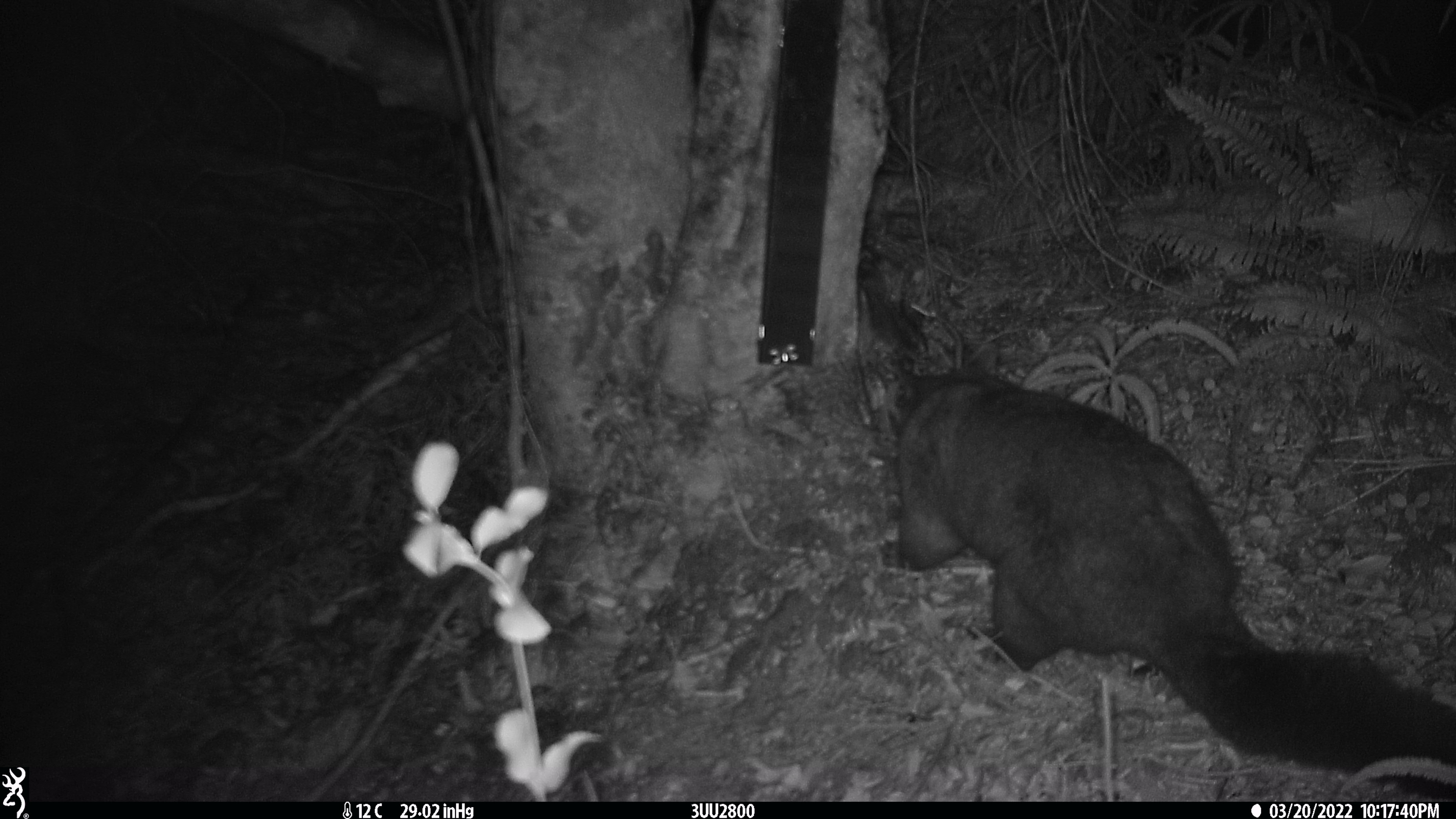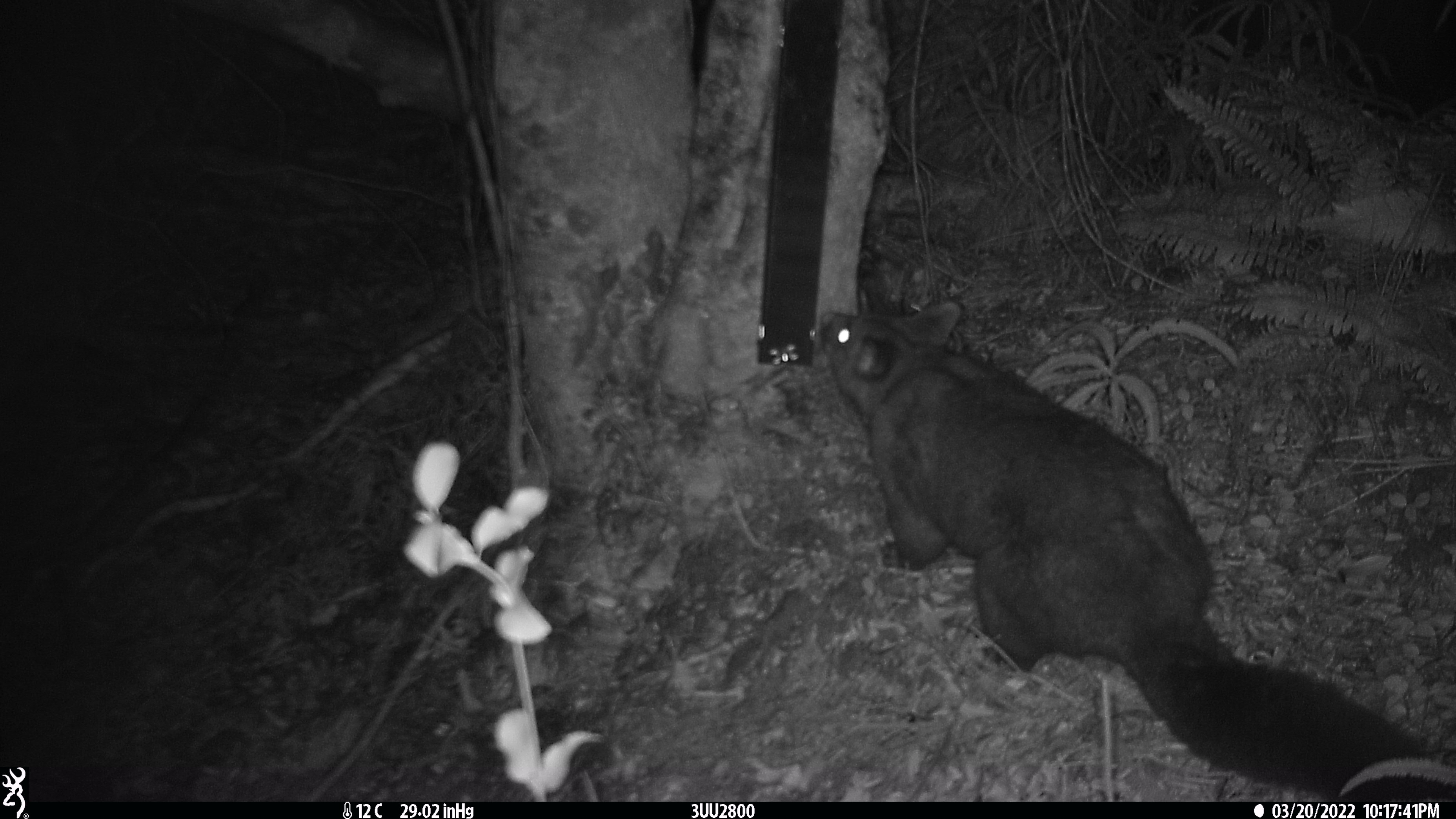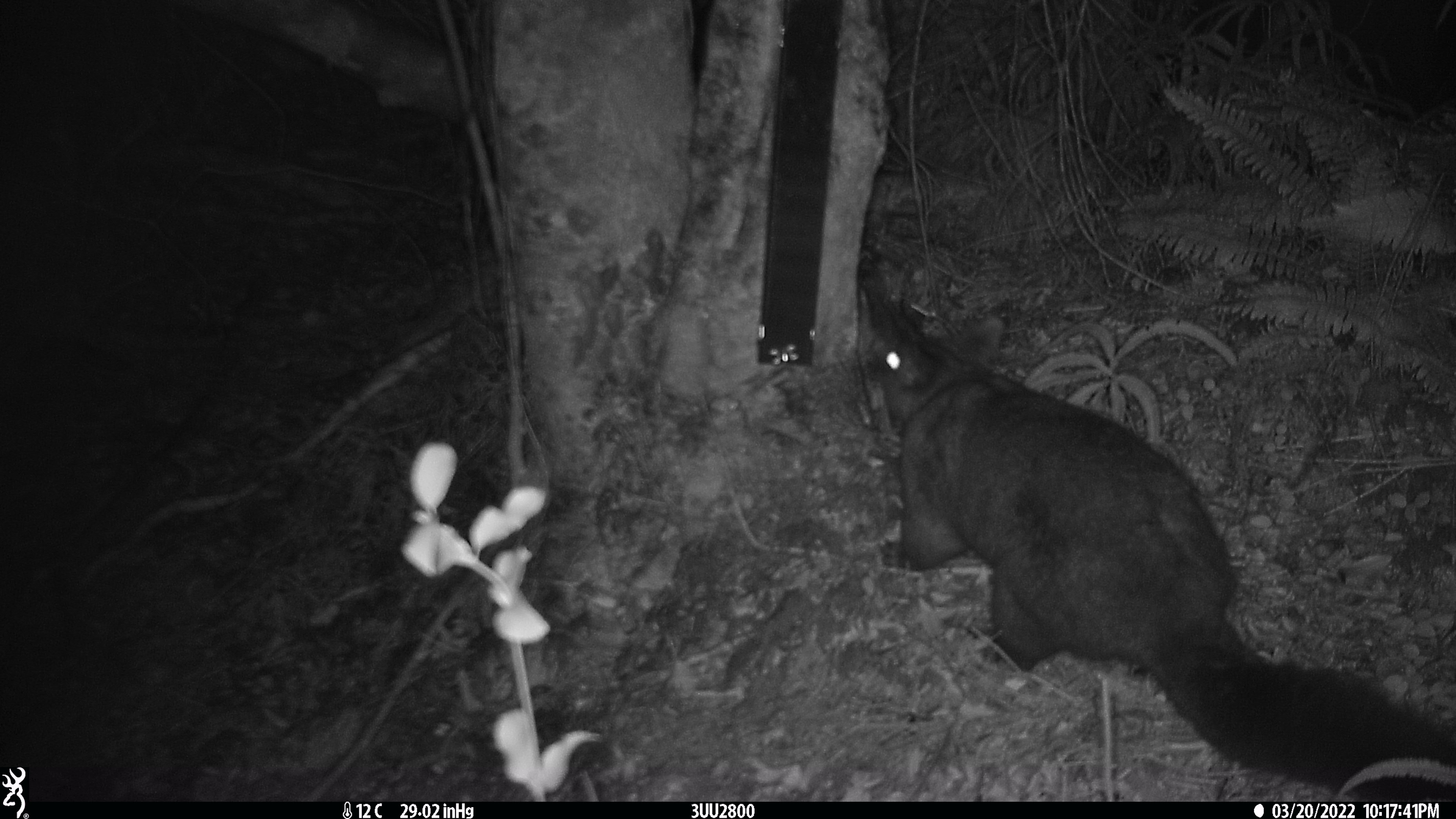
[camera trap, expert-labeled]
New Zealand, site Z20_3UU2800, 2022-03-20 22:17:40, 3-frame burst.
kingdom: Animalia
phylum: Chordata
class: Mammalia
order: Diprotodontia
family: Phalangeridae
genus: Trichosurus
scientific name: Trichosurus vulpecula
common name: common brushtail possum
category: possum